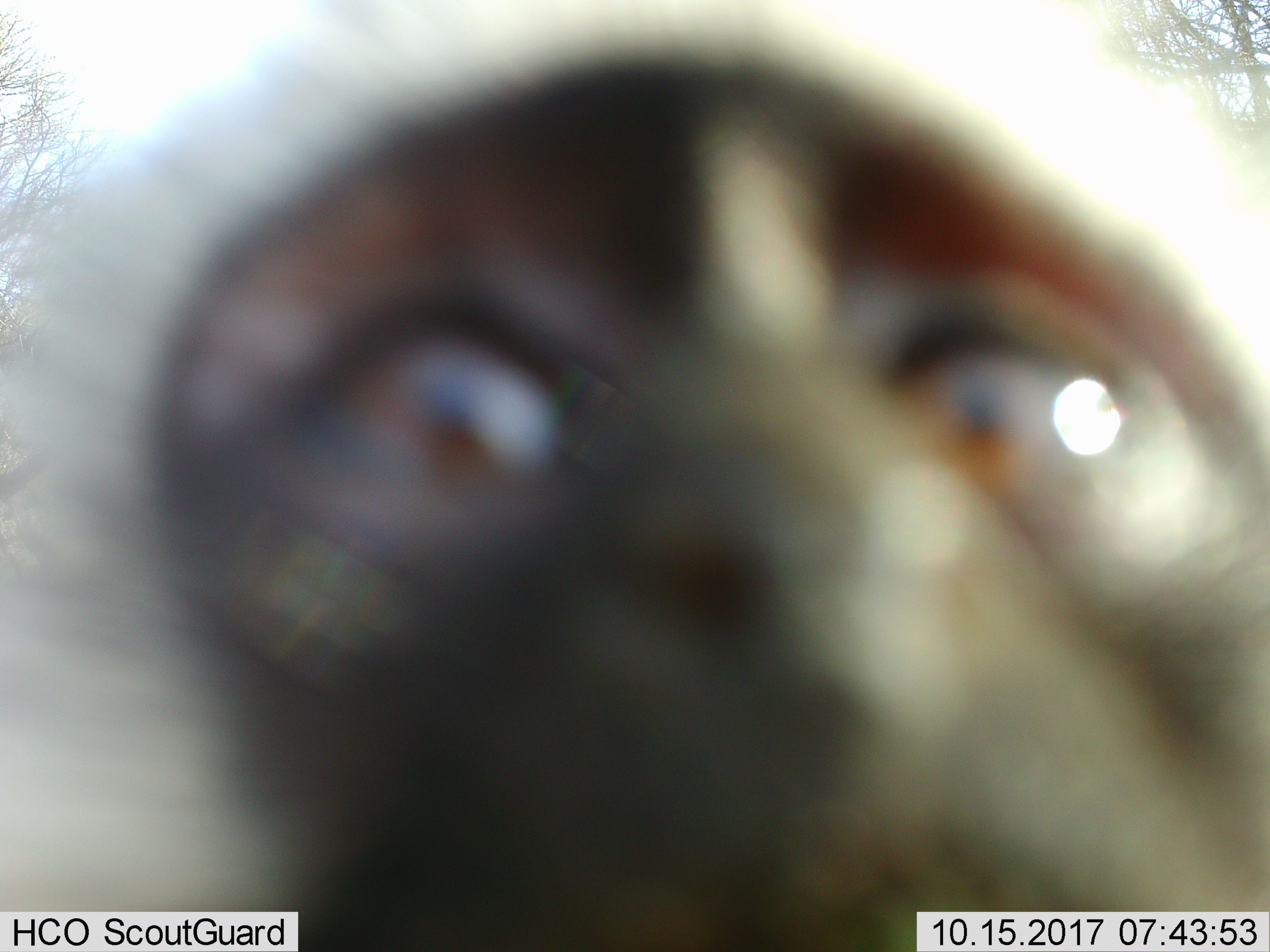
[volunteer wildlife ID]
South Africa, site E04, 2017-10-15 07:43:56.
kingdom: Animalia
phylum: Chordata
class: Mammalia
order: Primates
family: Cercopithecidae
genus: Chlorocebus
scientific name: Chlorocebus pygerythrus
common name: vervet monkey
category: monkeyvervet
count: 1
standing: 60%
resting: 0%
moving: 20%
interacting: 20%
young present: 0%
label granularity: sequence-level